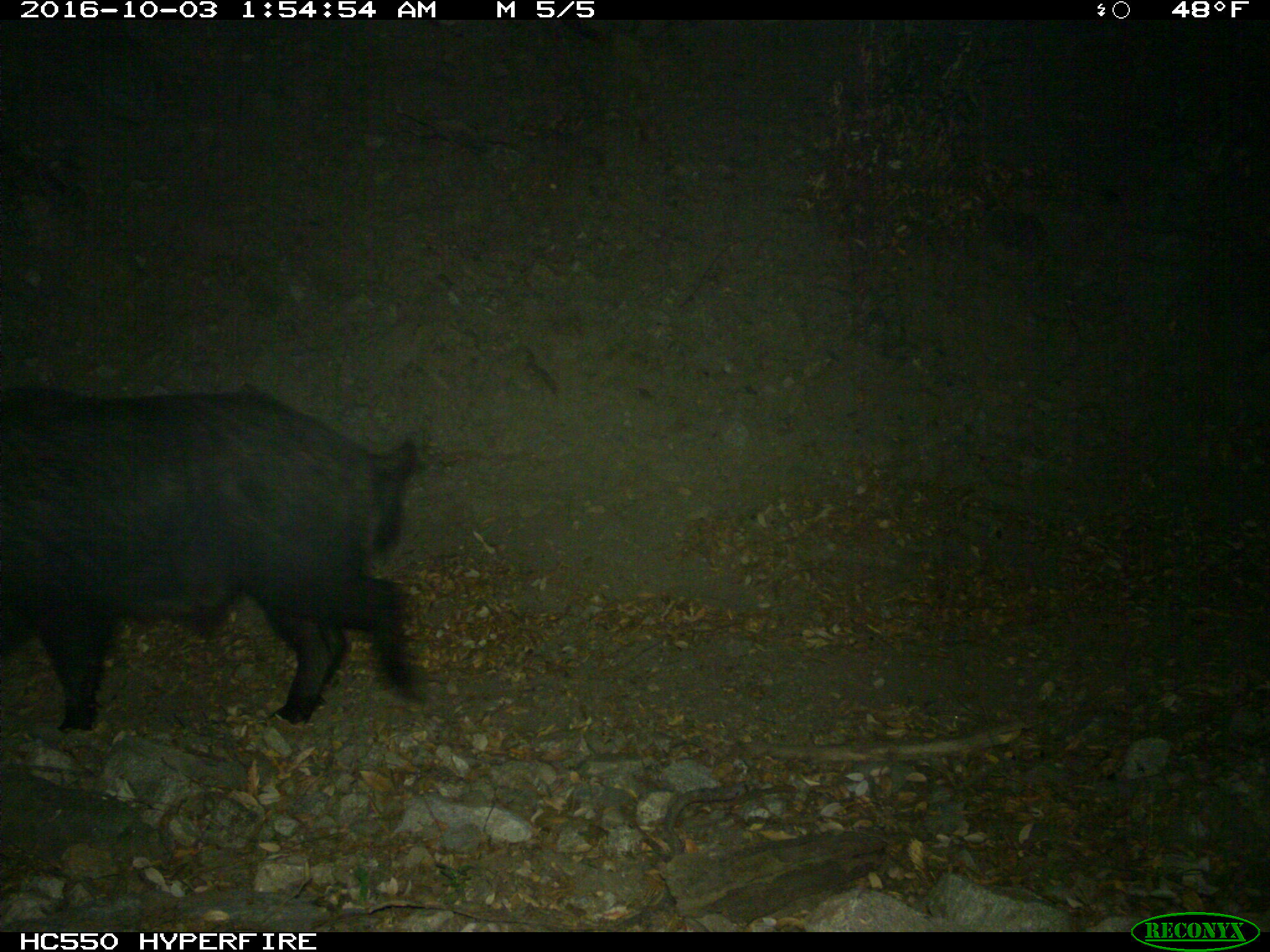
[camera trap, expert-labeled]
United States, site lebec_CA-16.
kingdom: Animalia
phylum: Chordata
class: Mammalia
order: Artiodactyla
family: Suidae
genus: Sus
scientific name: Sus scrofa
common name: wild boar